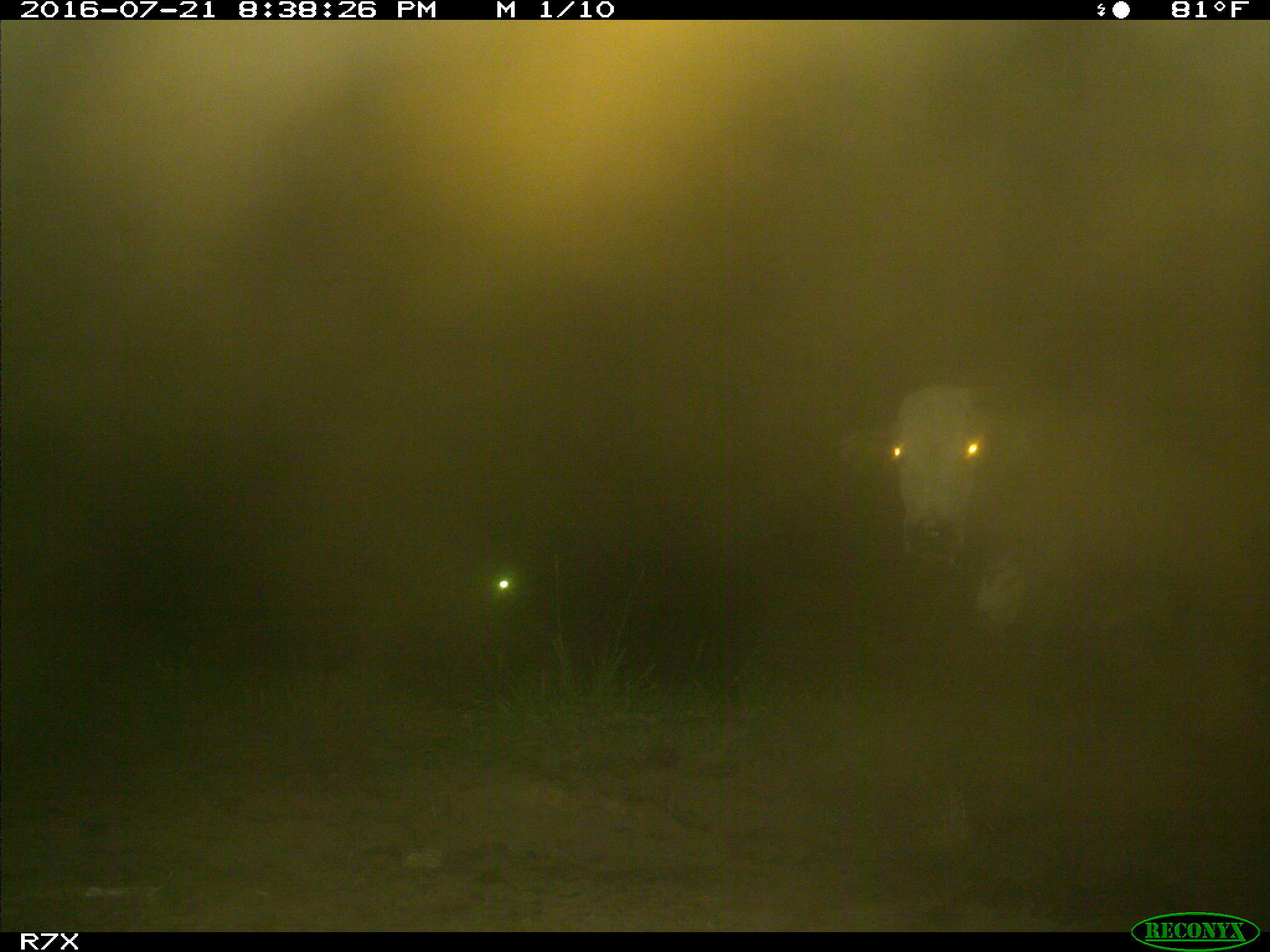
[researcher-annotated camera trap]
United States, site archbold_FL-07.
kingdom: Animalia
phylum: Chordata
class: Mammalia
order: Artiodactyla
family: Bovidae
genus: Bos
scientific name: Bos taurus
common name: domestic cow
Bos taurus (domestic cow).